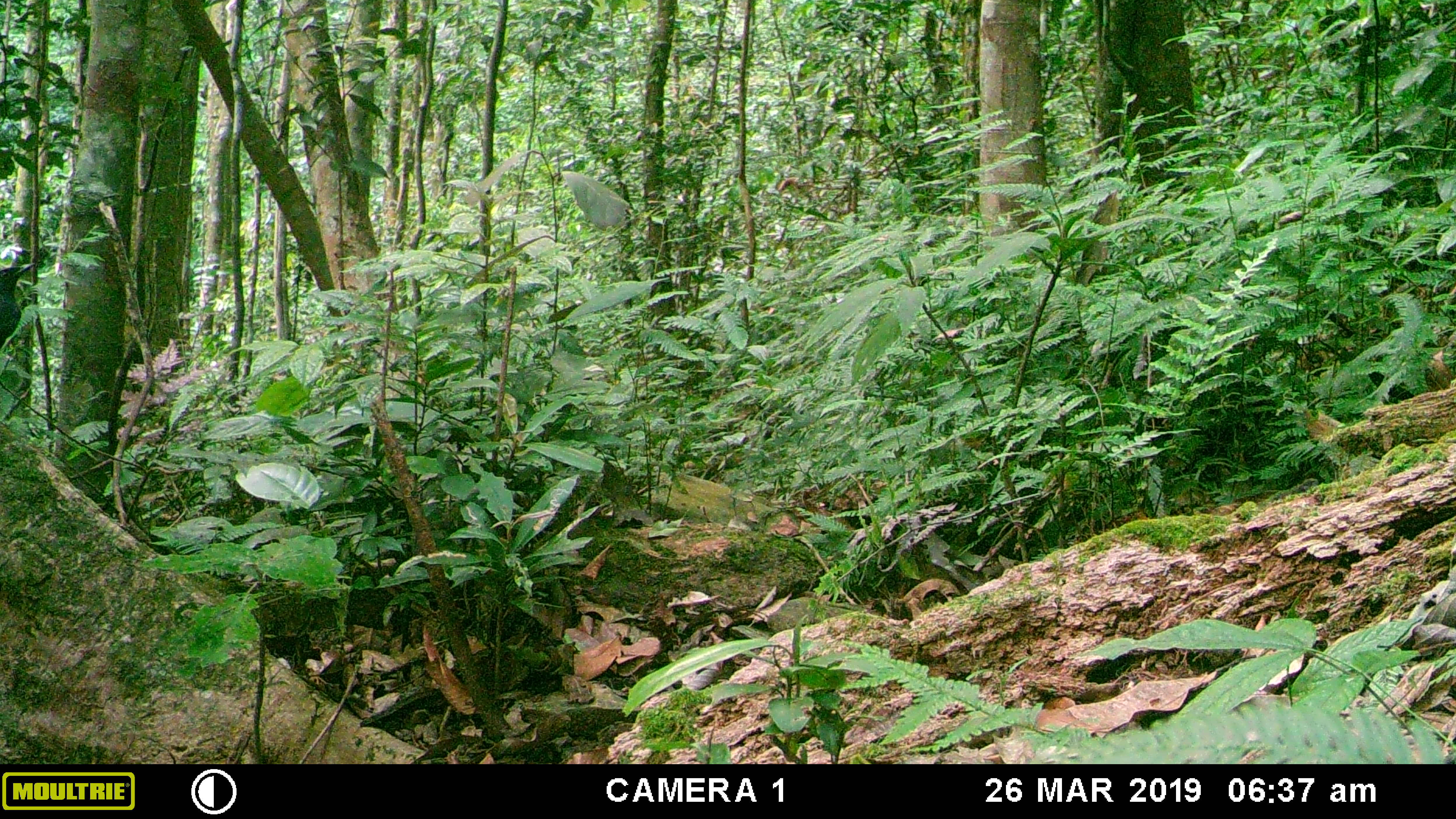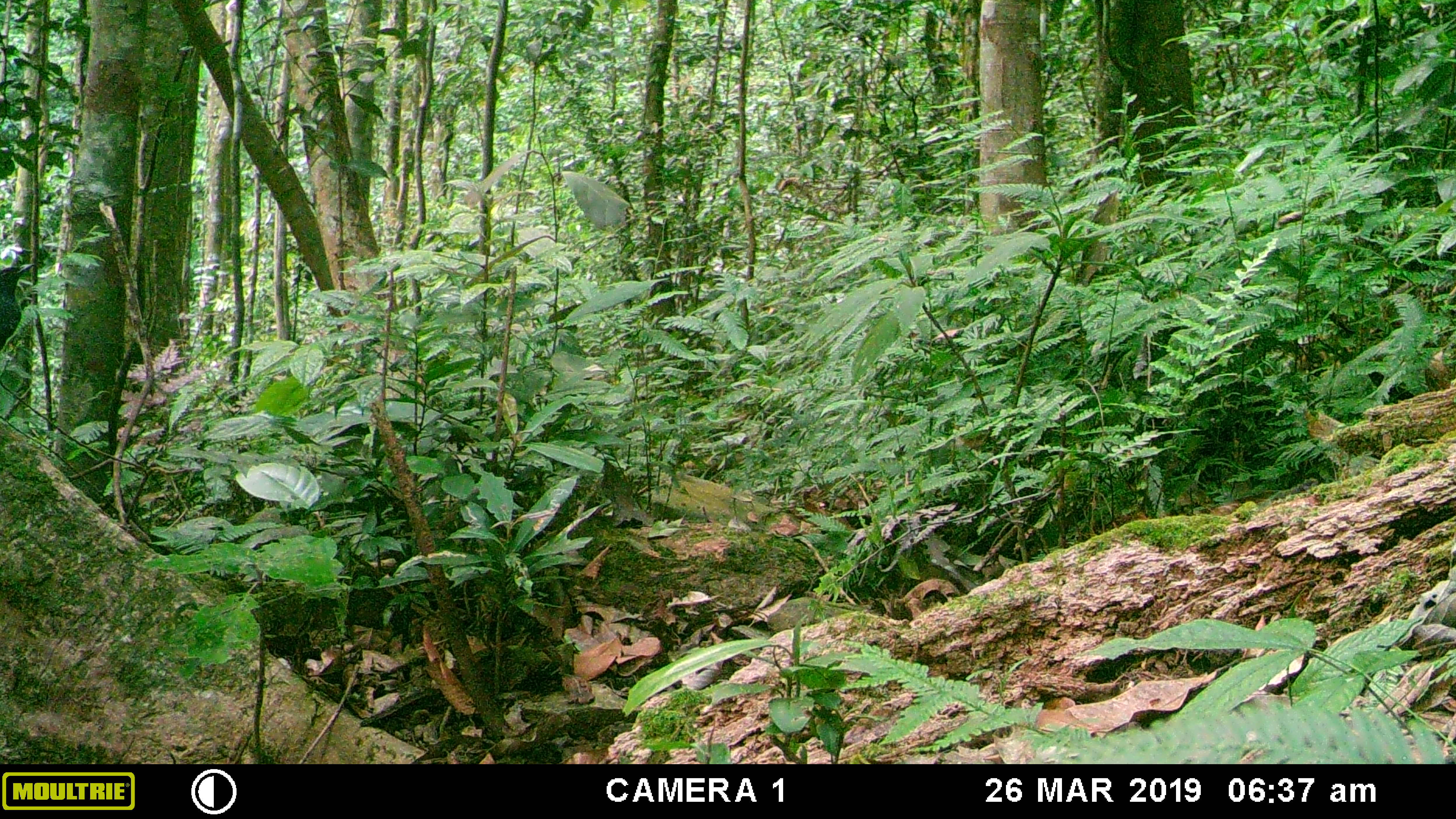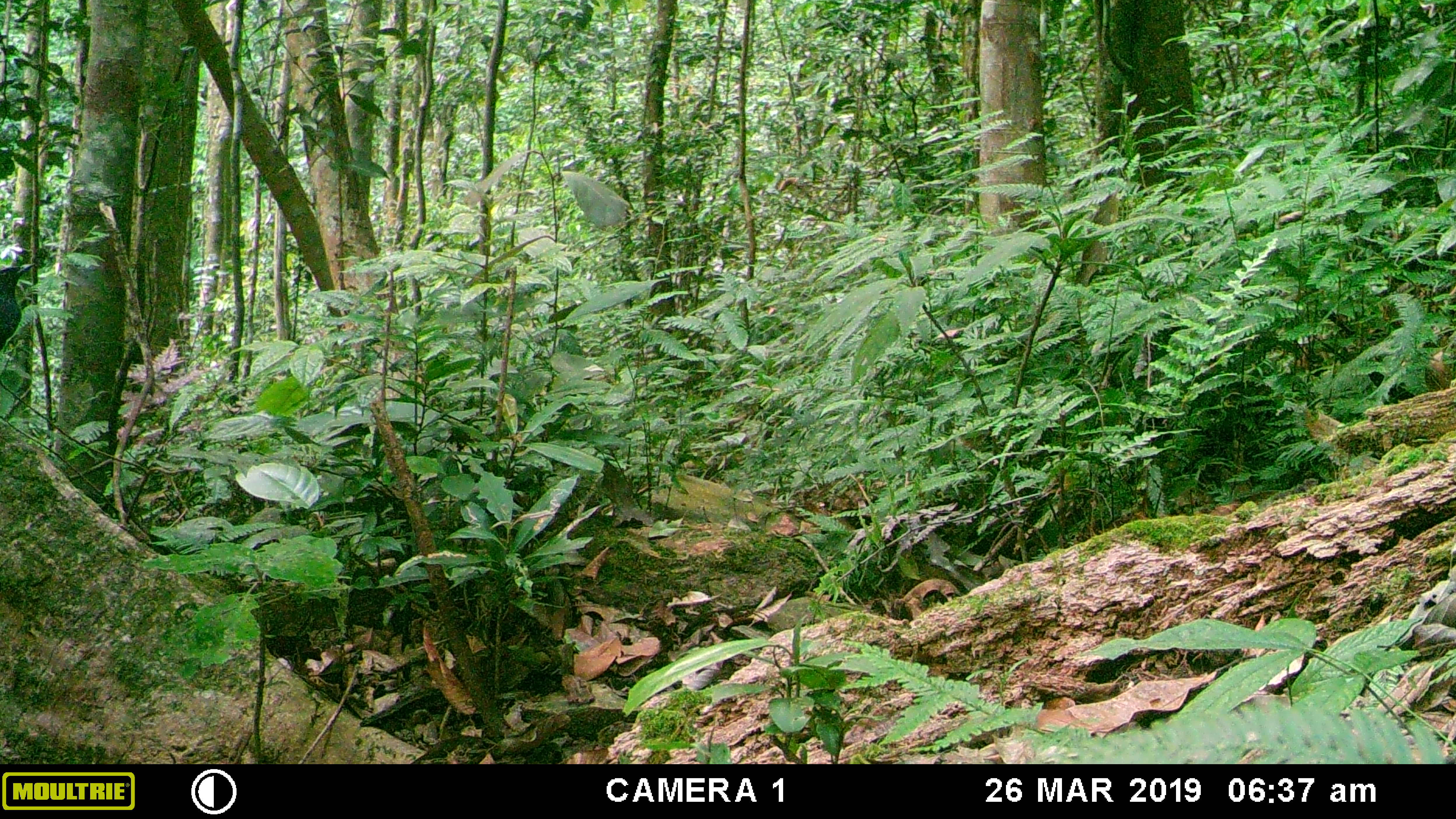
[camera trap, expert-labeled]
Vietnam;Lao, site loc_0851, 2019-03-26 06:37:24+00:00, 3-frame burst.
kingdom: Animalia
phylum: Chordata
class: Aves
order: Passeriformes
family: Muscicapidae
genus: Myophonus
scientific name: Myophonus caeruleus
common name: blue whistling thrush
Blue whistling thrush (Myophonus caeruleus). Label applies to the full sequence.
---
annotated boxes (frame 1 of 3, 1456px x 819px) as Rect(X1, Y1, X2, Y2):
blue whistling thrush: Rect(0, 262, 35, 348)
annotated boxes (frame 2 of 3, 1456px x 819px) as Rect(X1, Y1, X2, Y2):
blue whistling thrush: Rect(0, 262, 34, 351)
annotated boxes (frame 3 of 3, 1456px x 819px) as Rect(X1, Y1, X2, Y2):
blue whistling thrush: Rect(0, 263, 35, 350)